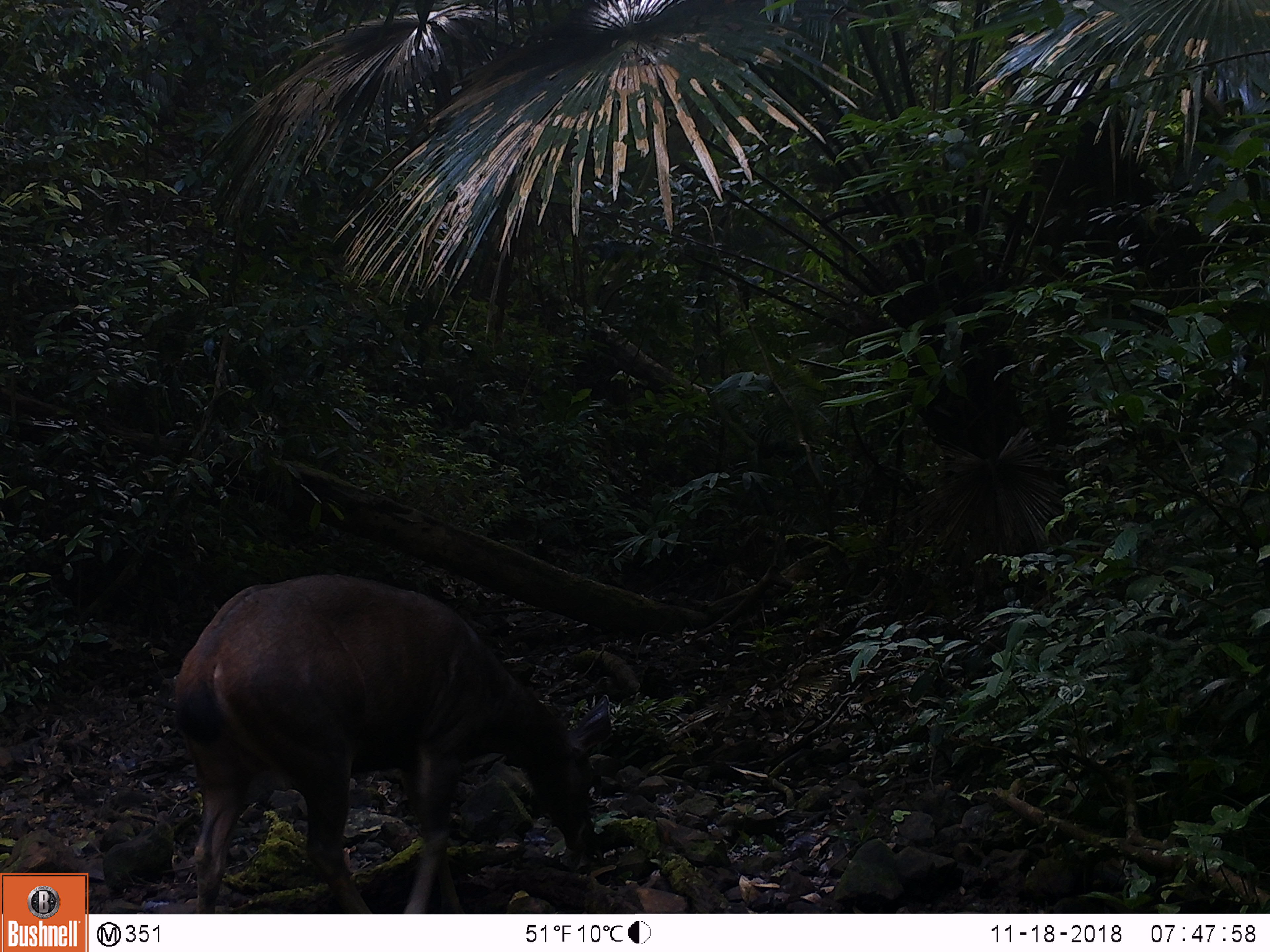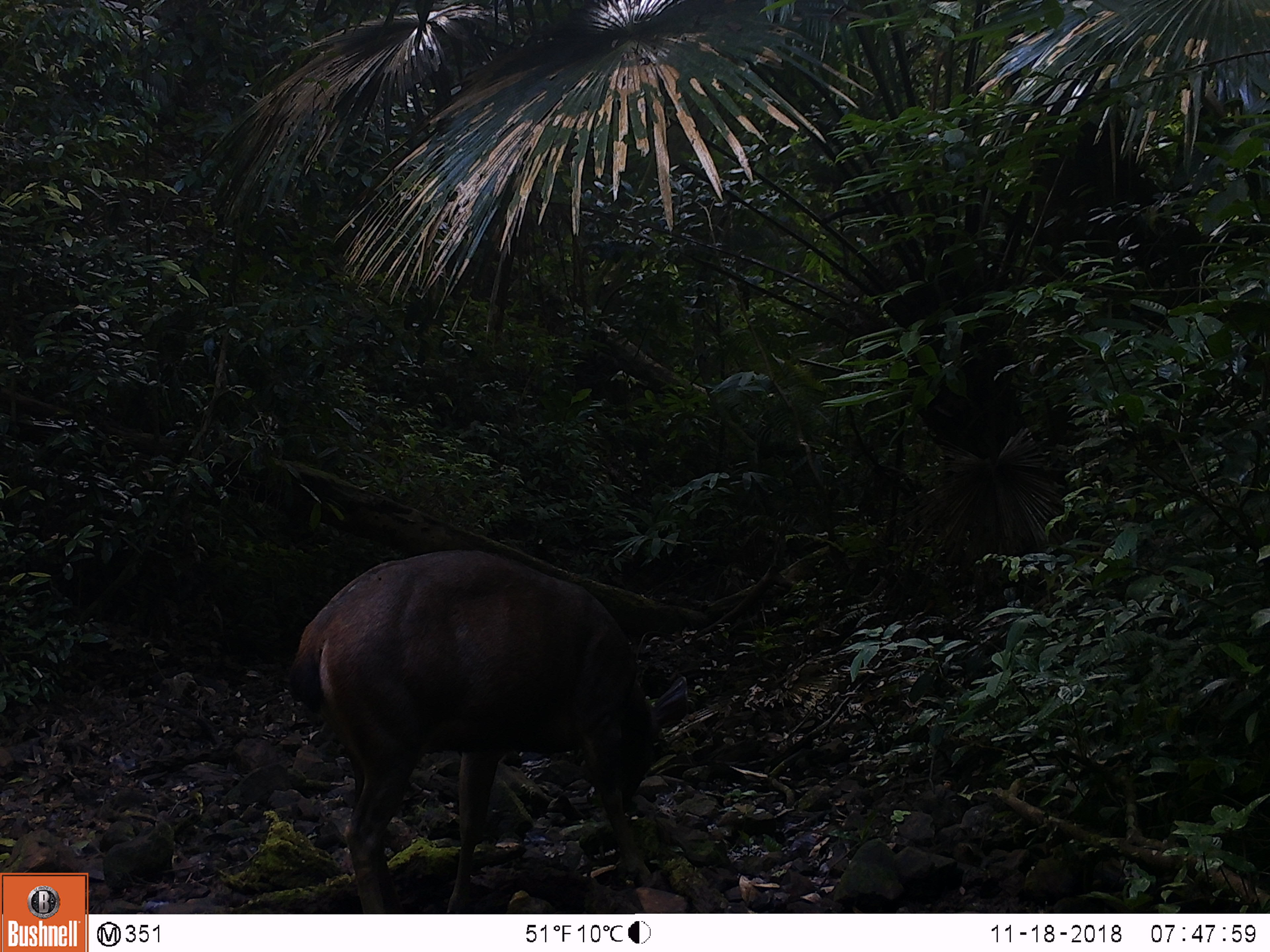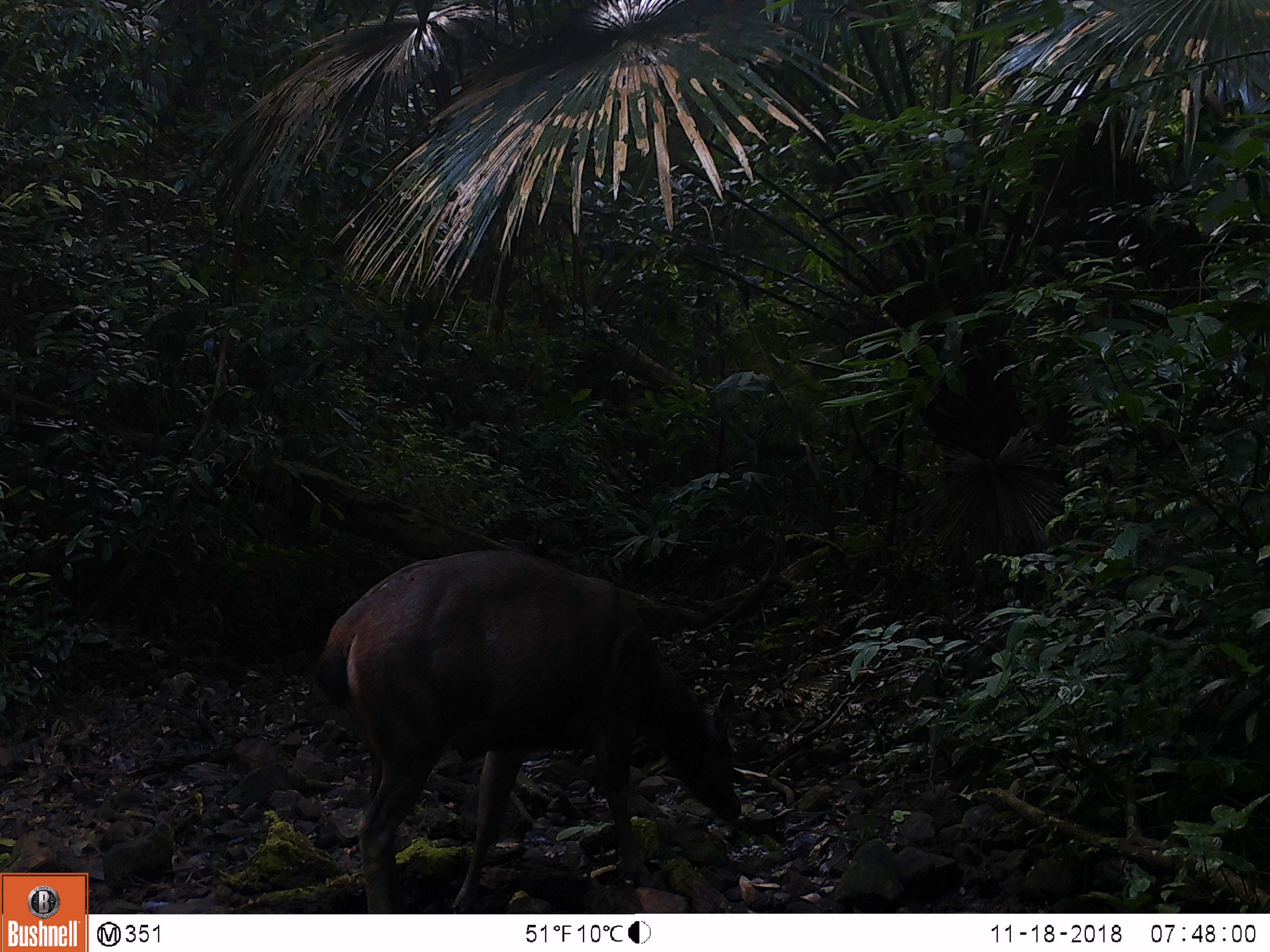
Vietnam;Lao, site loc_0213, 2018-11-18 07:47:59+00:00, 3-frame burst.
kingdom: Animalia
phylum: Chordata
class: Mammalia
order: Artiodactyla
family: Cervidae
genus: Rusa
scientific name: Rusa unicolor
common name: sambar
Sambar (Rusa unicolor). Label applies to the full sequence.